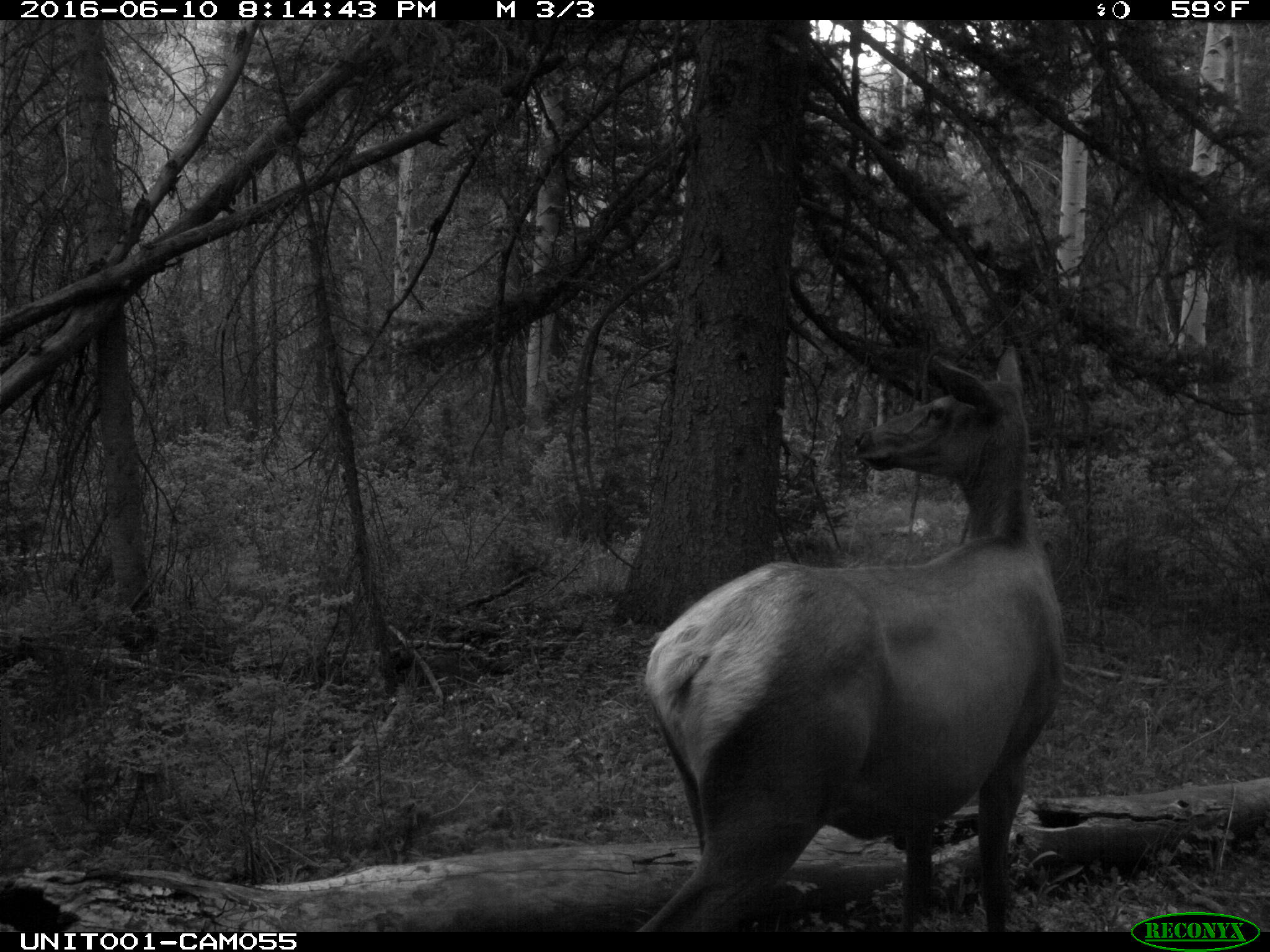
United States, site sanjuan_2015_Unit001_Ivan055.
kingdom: Animalia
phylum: Chordata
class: Mammalia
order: Artiodactyla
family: Cervidae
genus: Cervus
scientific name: Cervus elaphus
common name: red deer